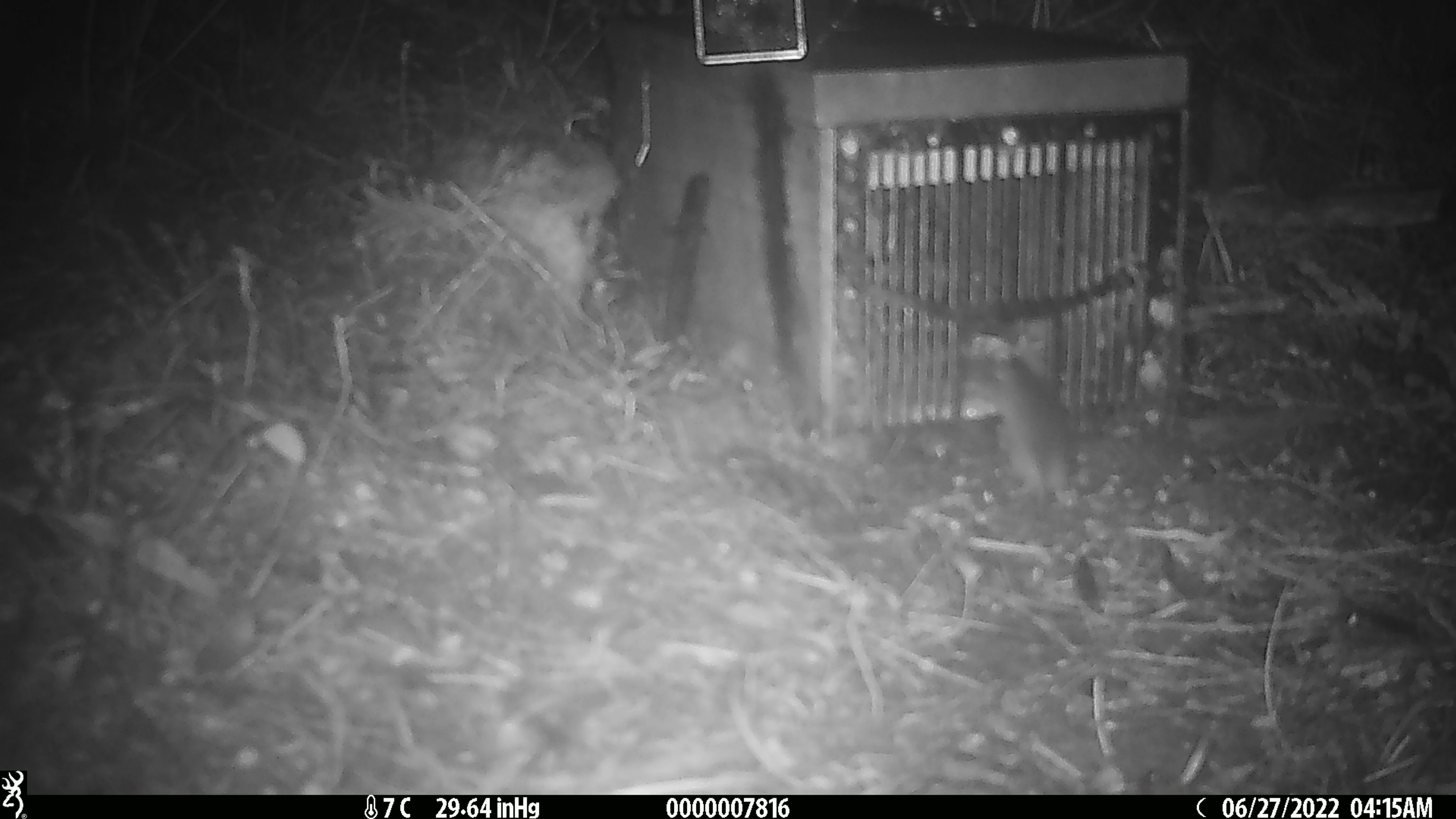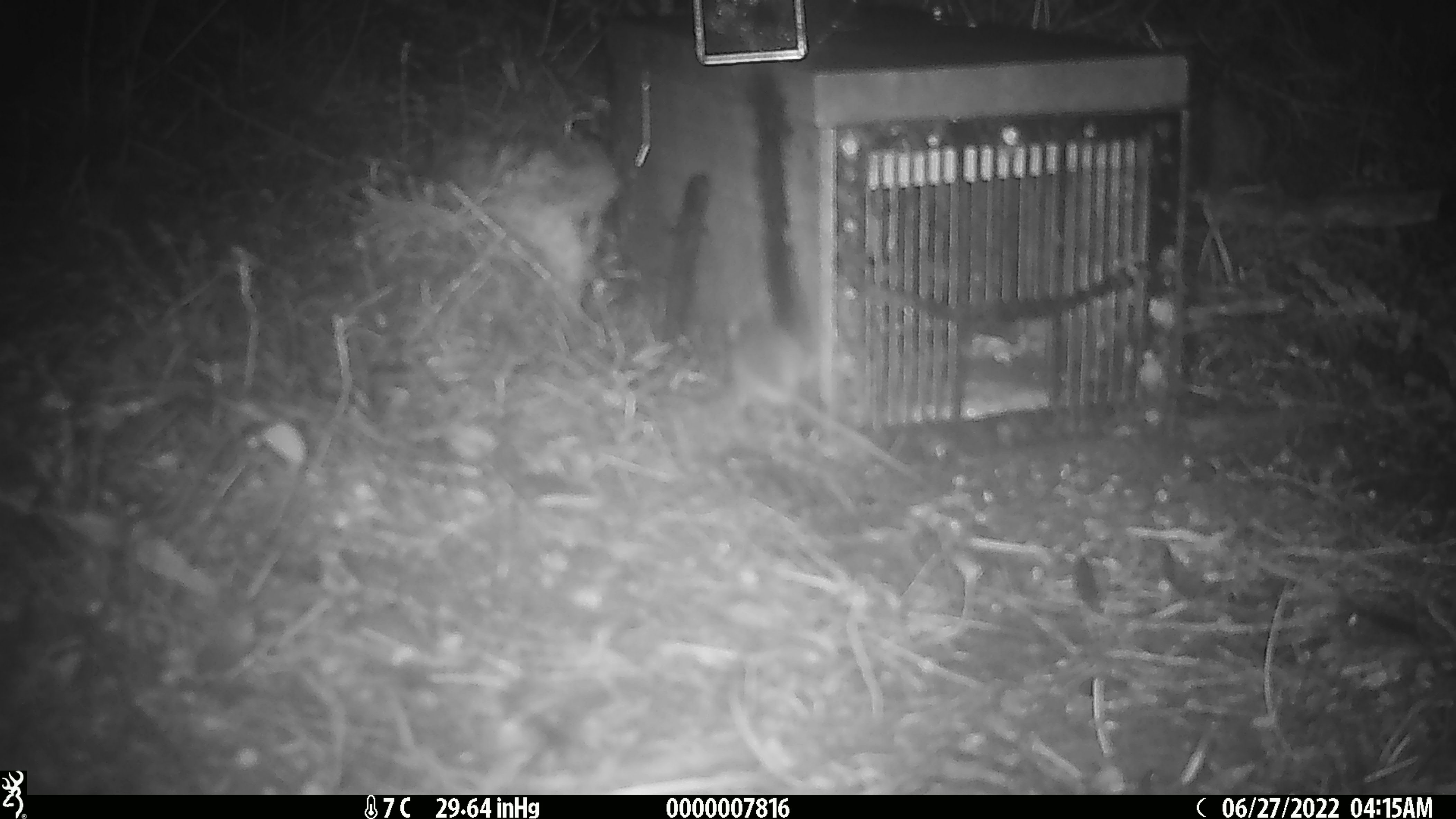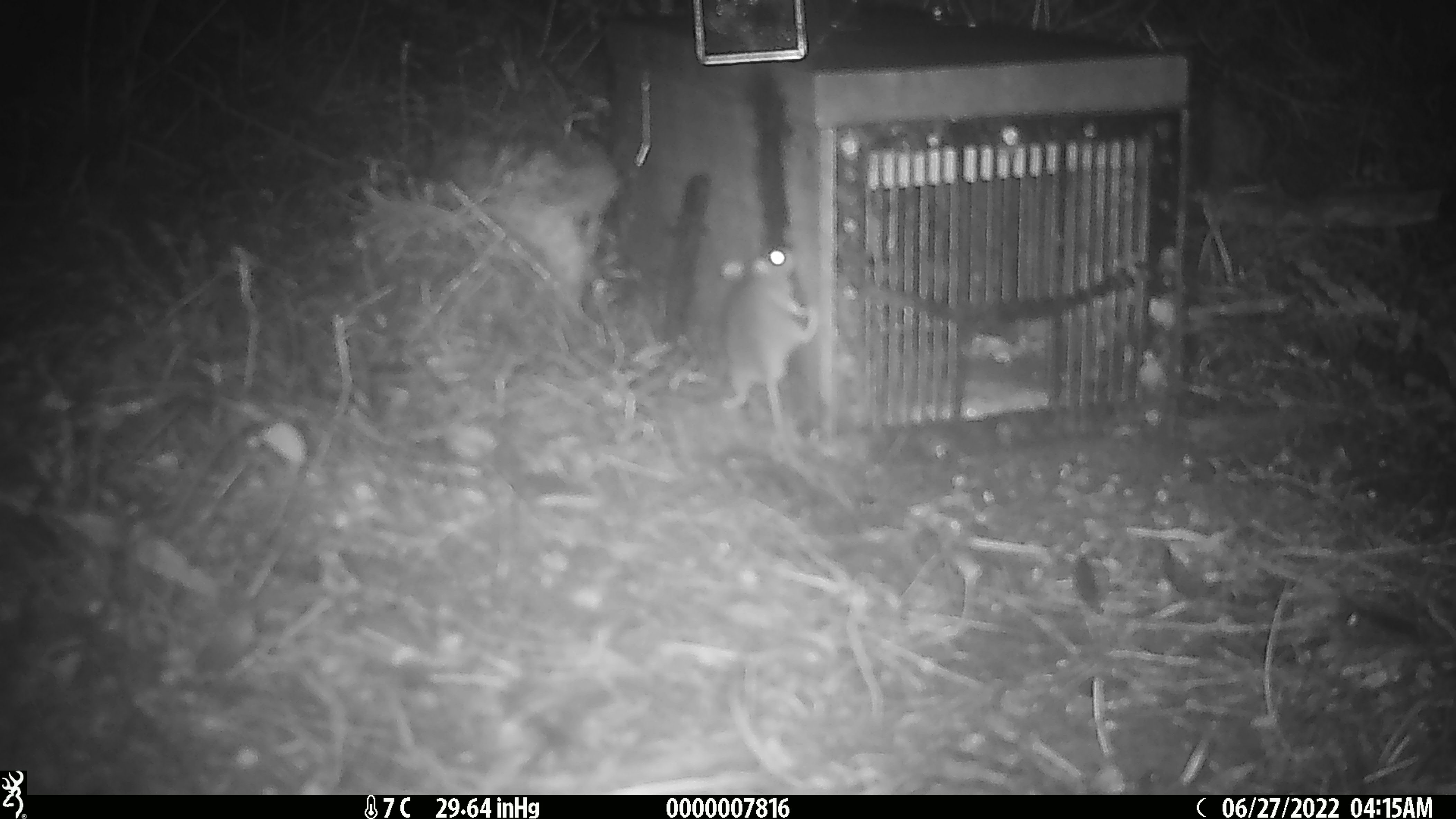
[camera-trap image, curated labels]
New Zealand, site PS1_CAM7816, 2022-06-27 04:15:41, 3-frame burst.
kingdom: Animalia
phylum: Chordata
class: Mammalia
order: Rodentia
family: Muridae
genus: Mus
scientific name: Mus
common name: mouse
Mouse (Mus).